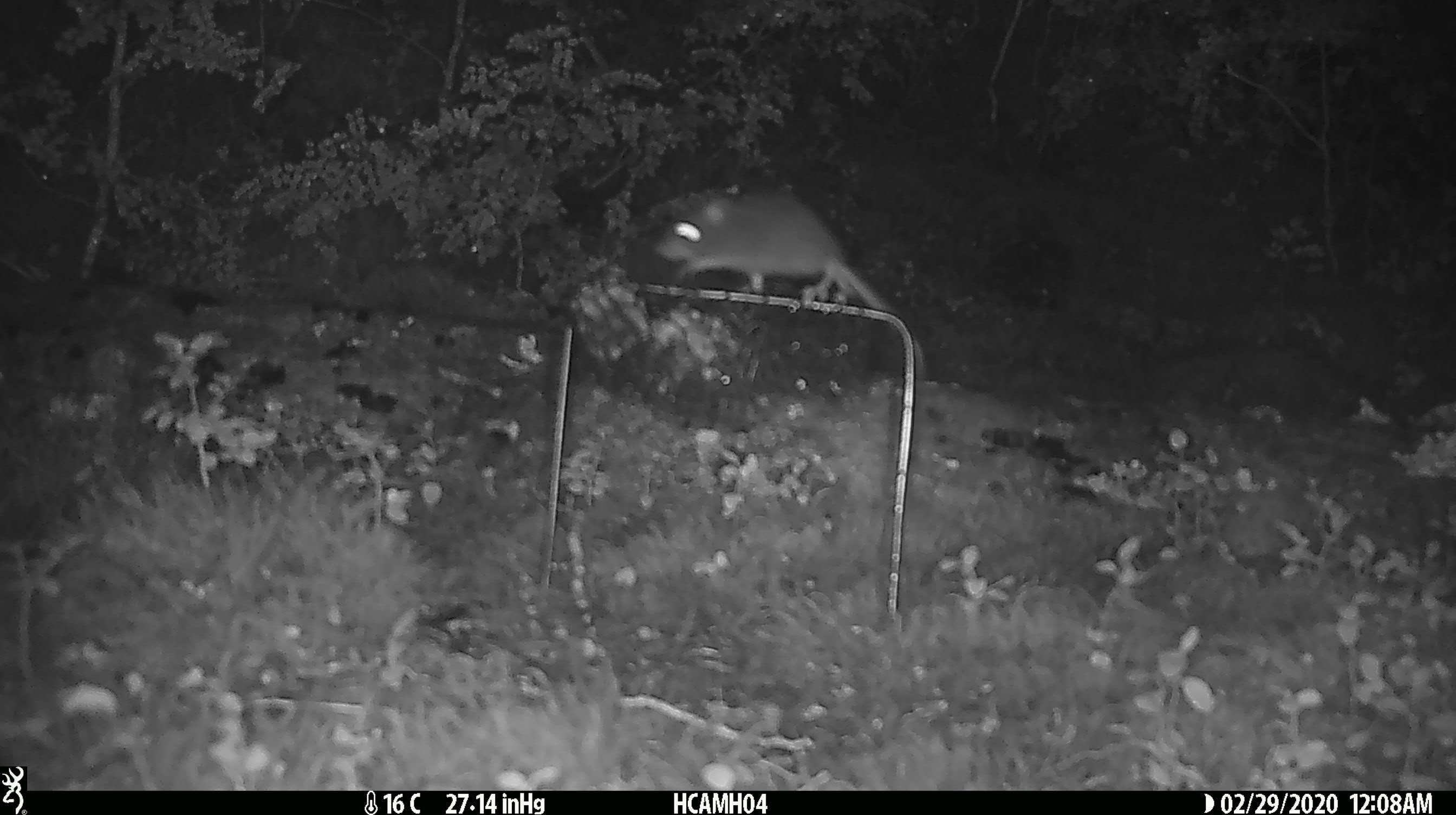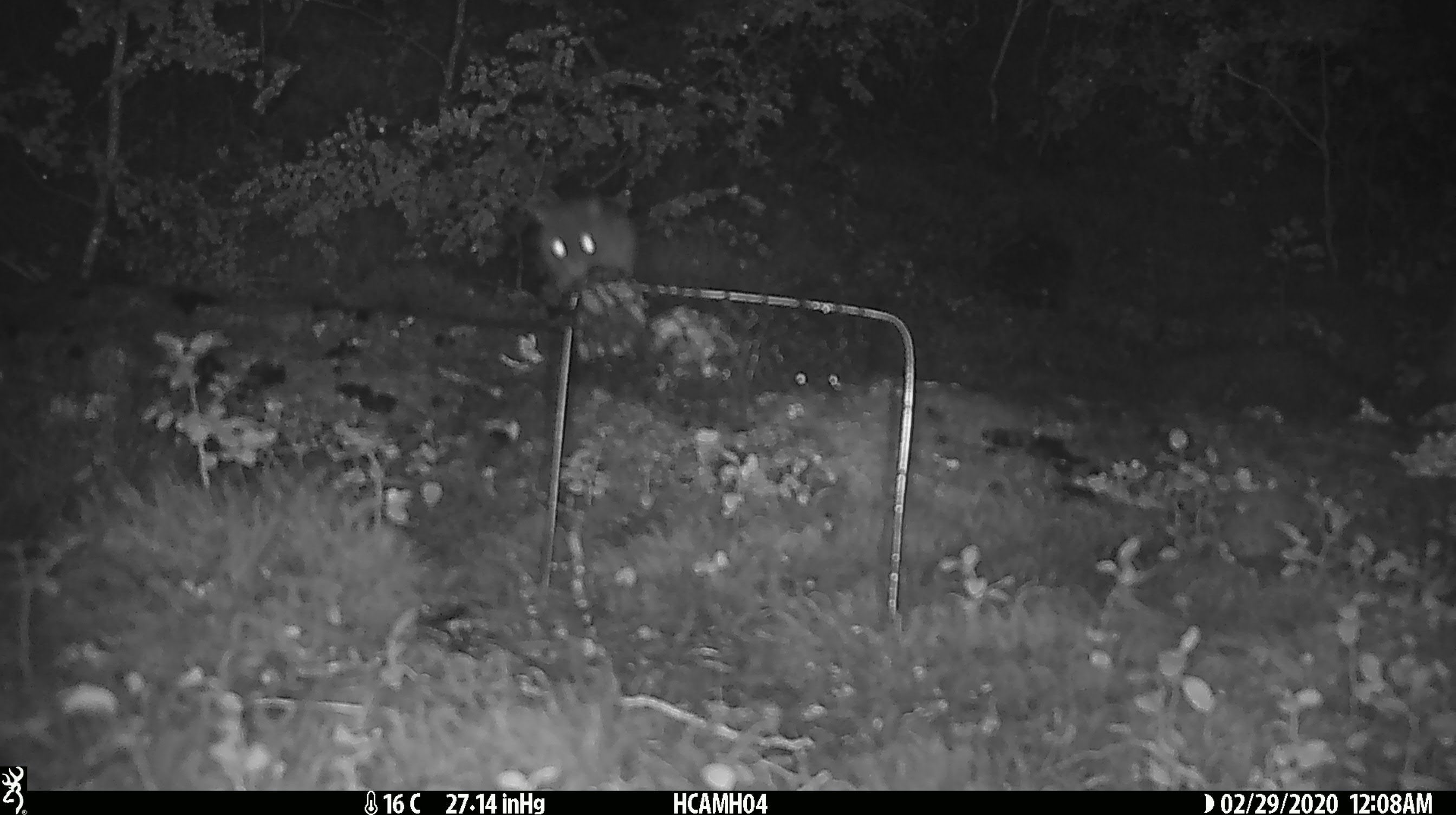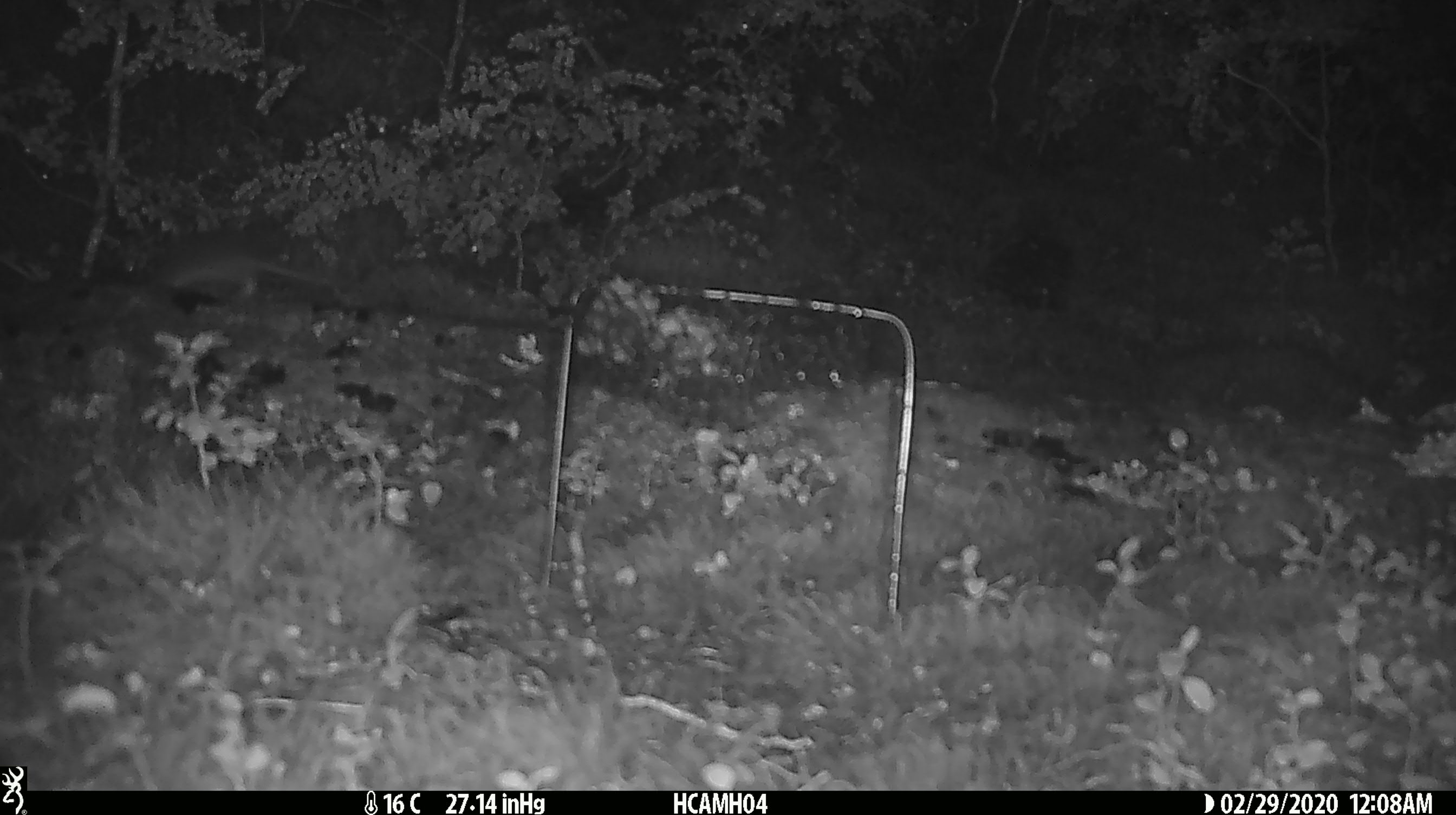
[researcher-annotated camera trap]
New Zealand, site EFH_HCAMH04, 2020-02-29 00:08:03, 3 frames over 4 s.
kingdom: Animalia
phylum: Chordata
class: Mammalia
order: Rodentia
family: Muridae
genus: Mus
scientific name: Mus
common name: mouse